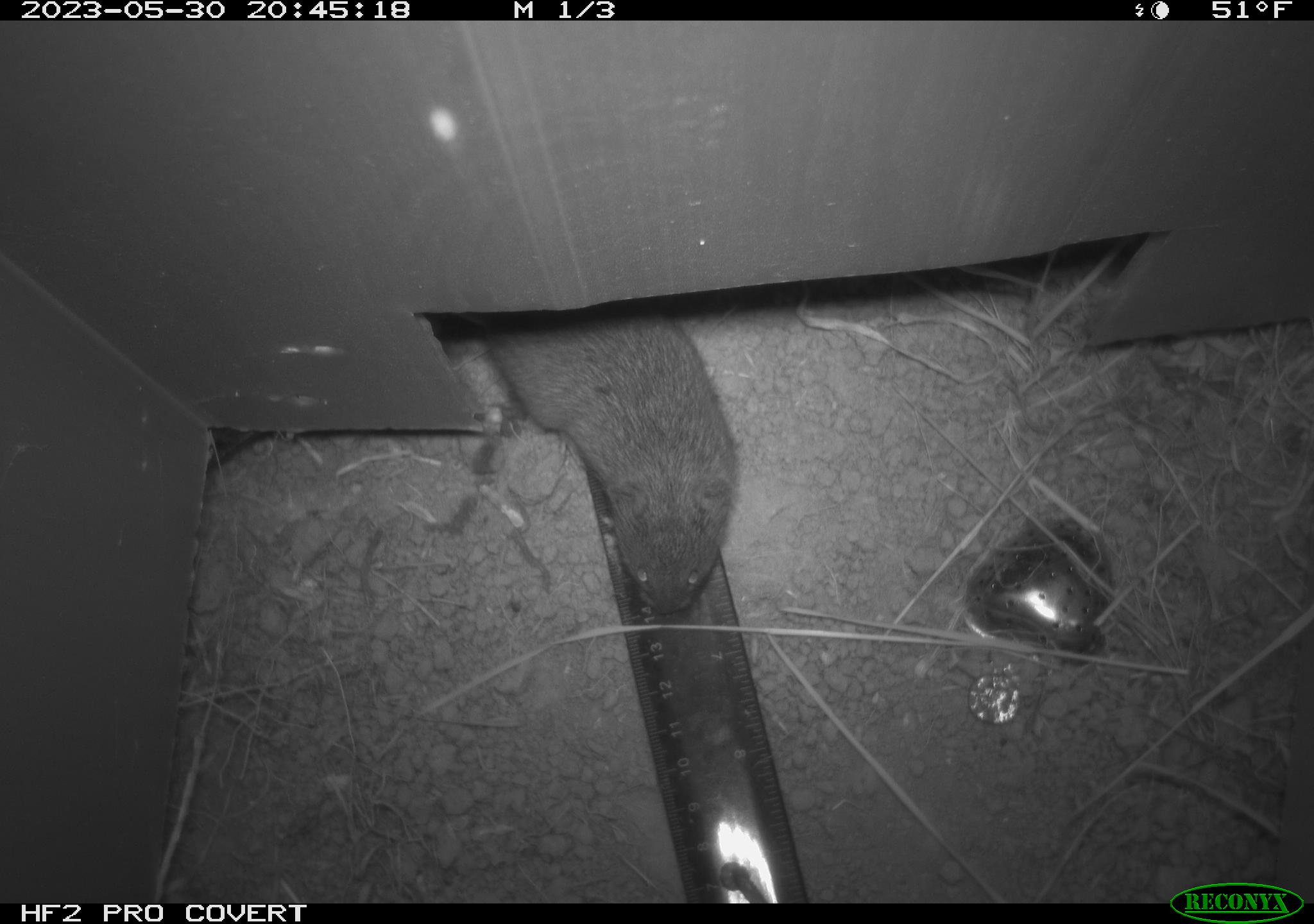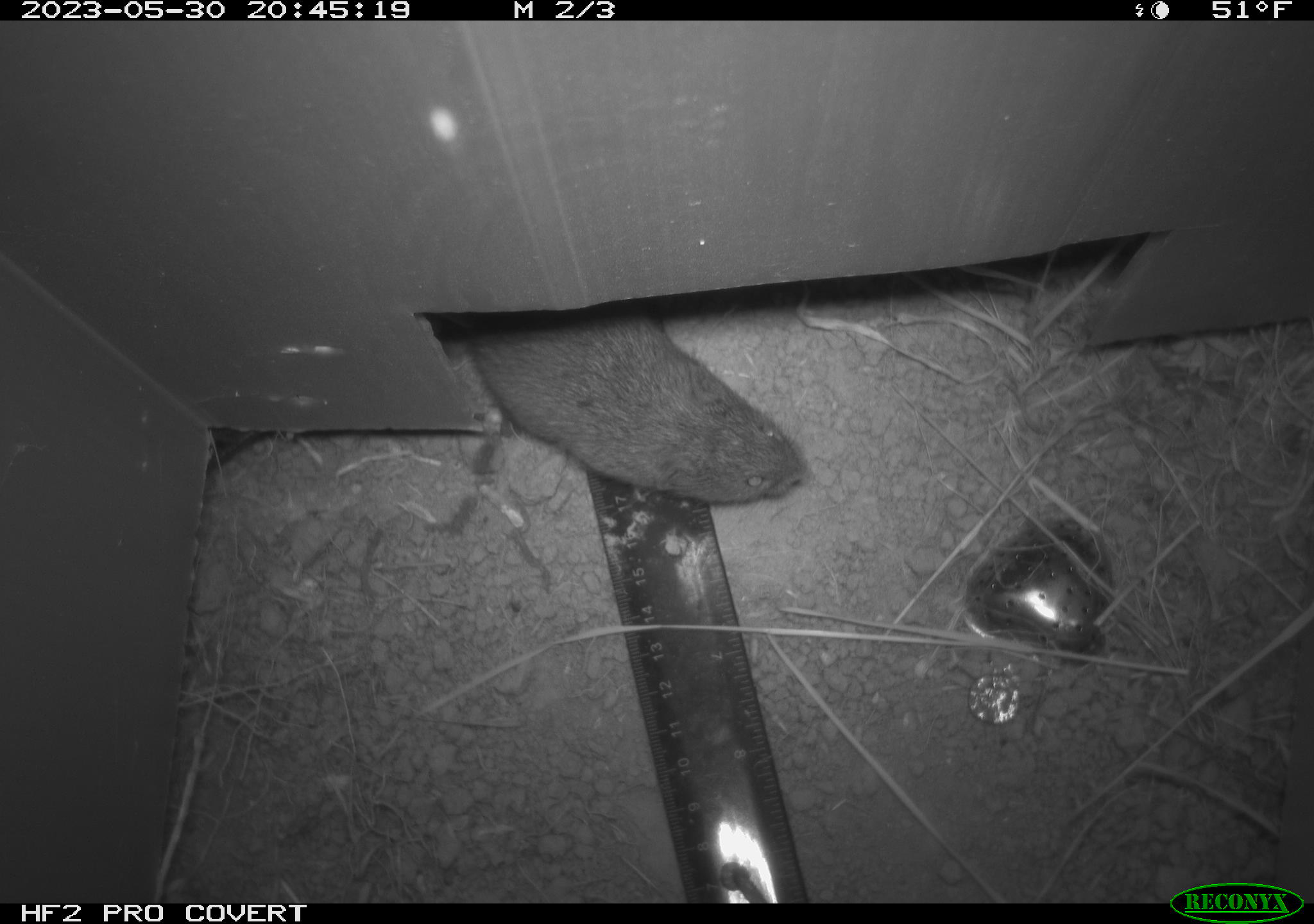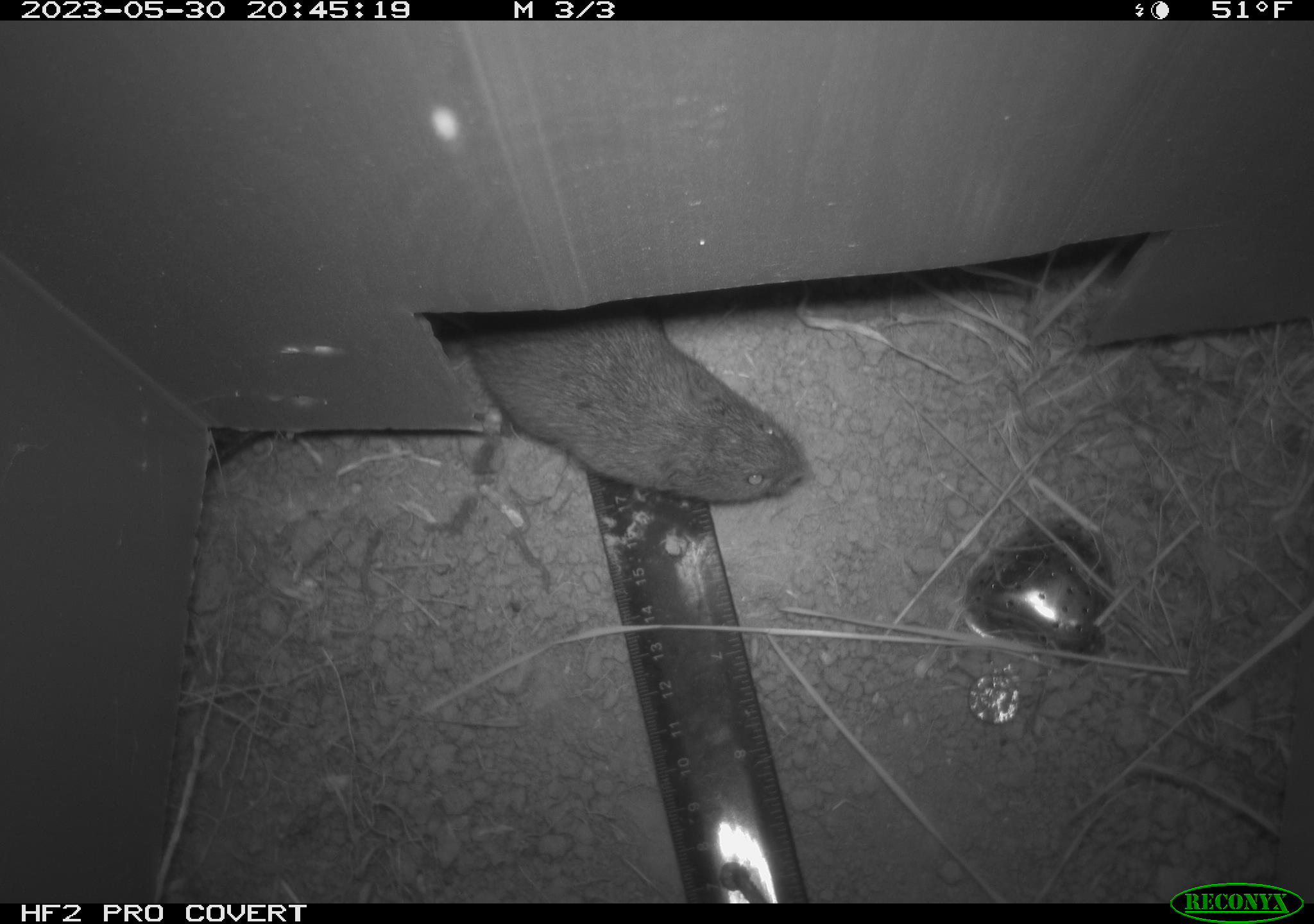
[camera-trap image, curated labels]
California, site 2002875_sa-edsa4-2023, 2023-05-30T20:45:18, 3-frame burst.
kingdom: Animalia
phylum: Chordata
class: Mammalia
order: Rodentia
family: Cricetidae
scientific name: Arvicolinae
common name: voles, lemmings, and muskrats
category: arvicolinae subfamily